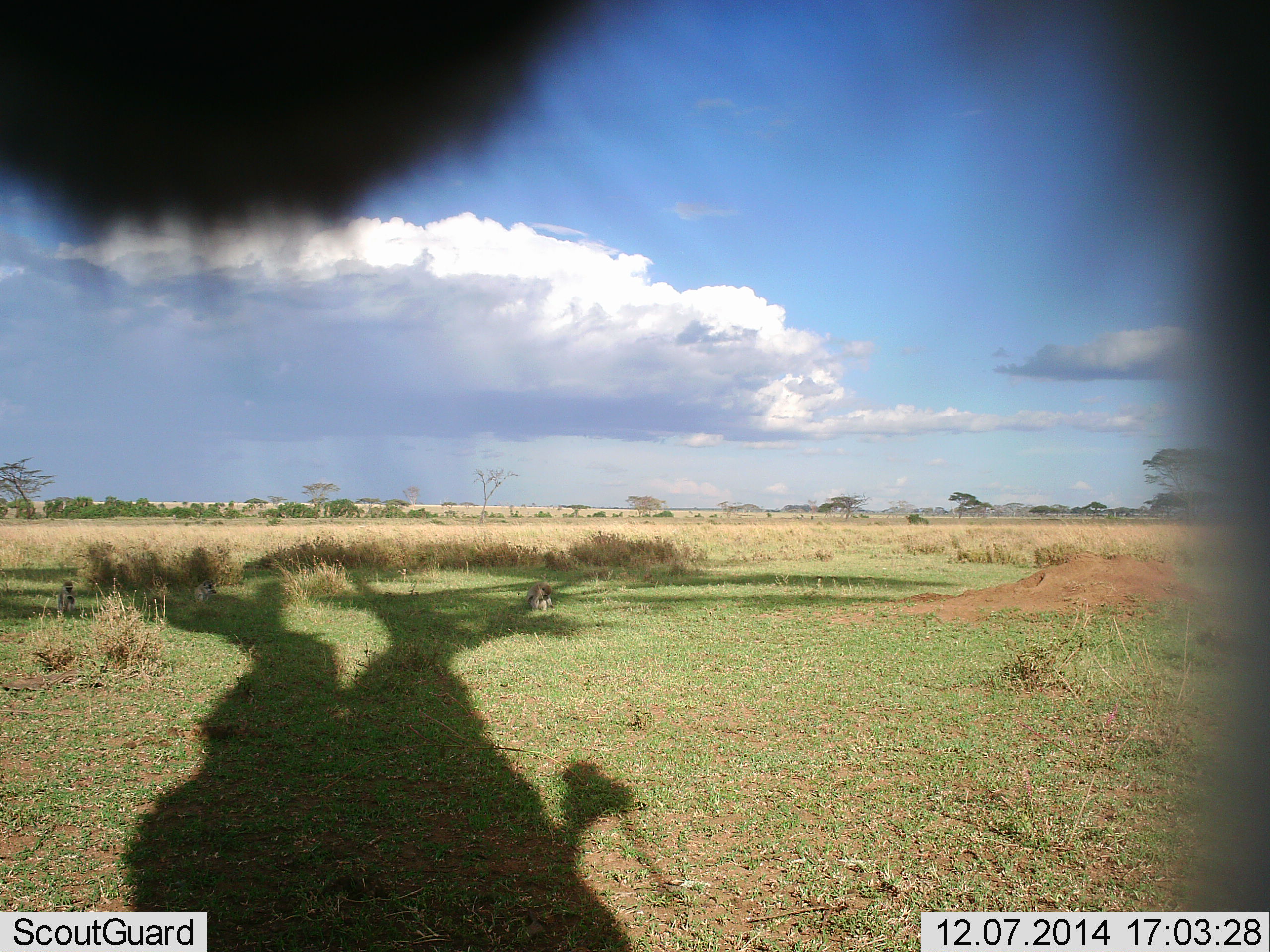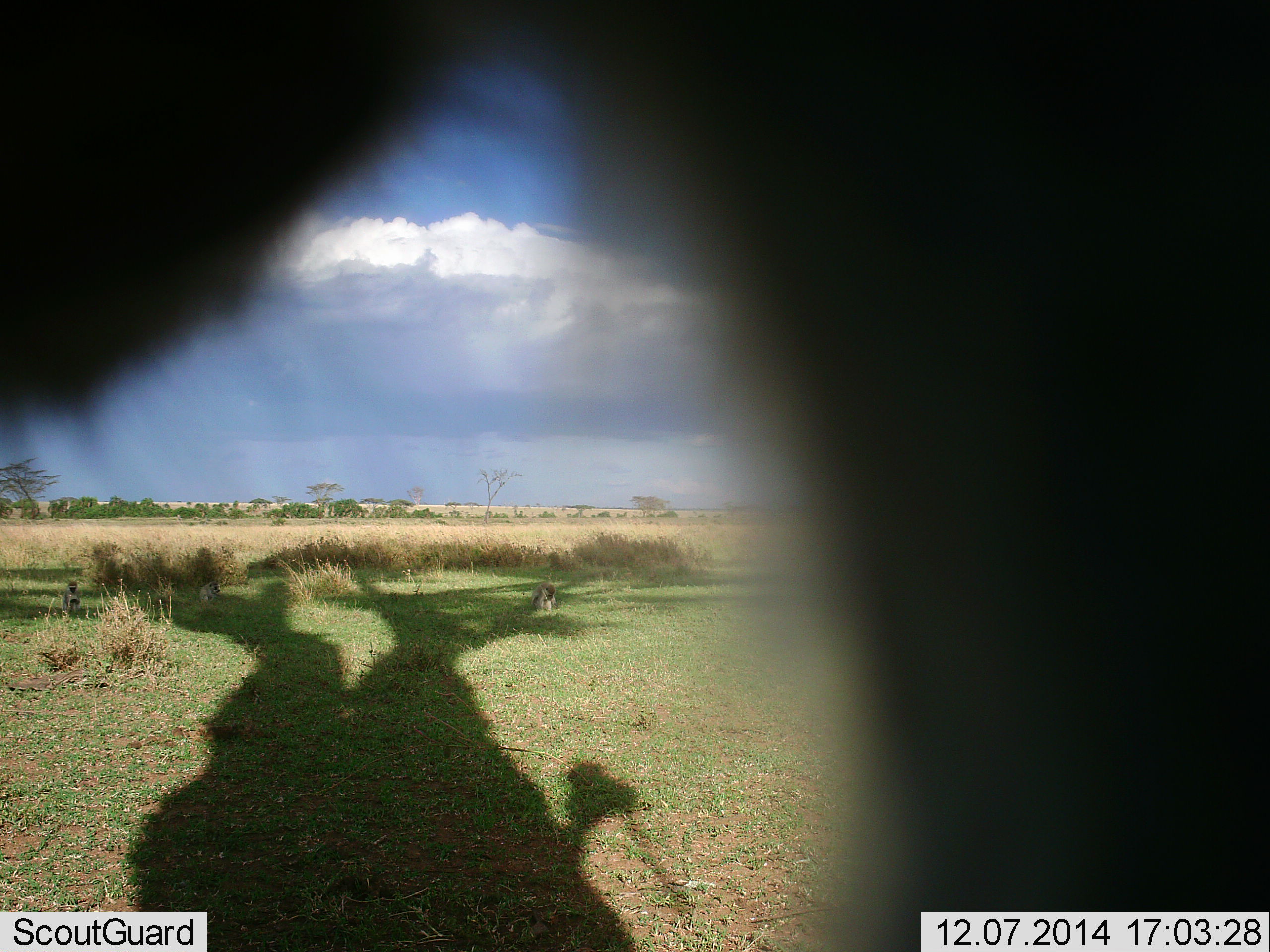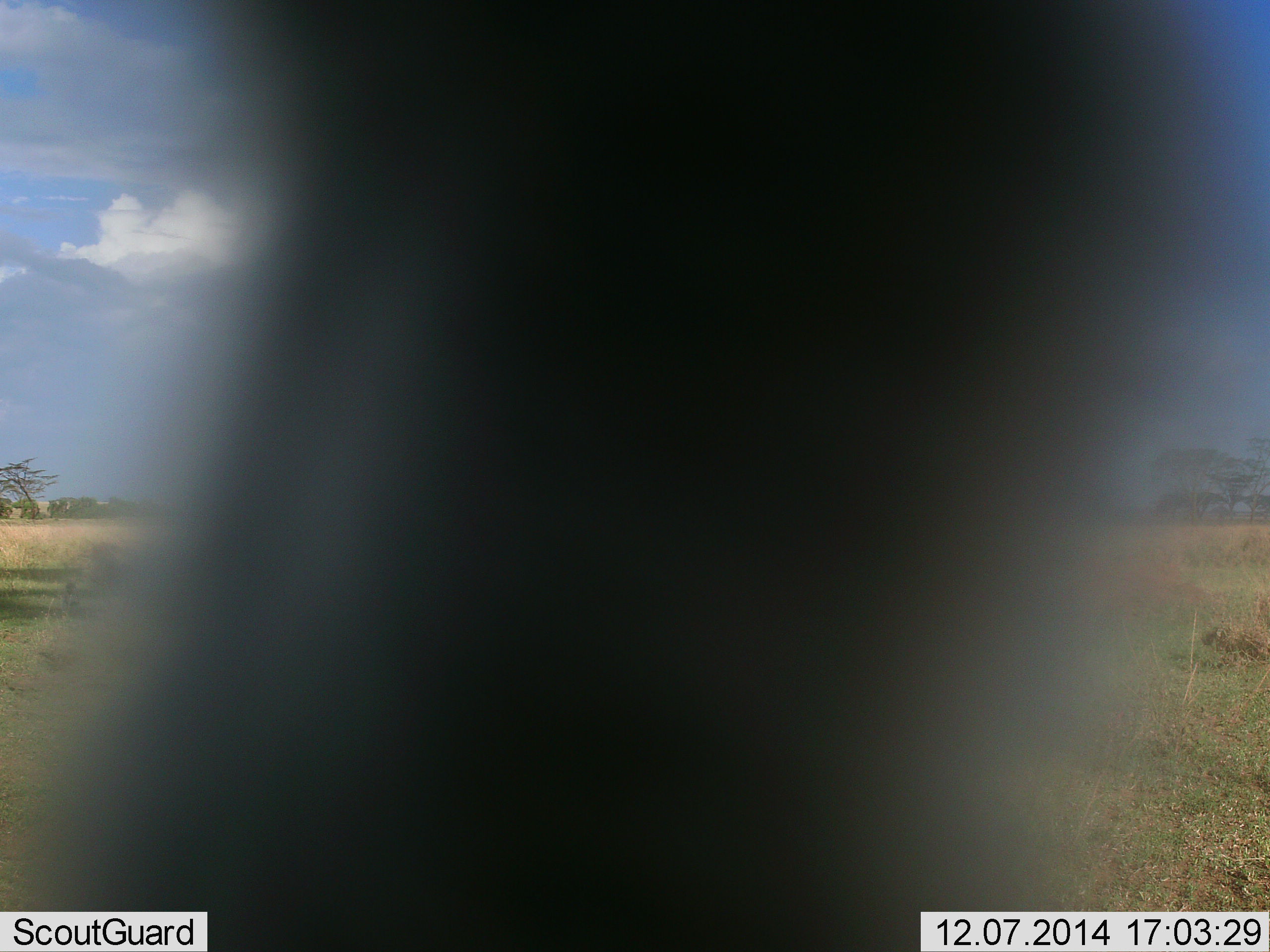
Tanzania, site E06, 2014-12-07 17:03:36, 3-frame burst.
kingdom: Animalia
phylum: Chordata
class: Mammalia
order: Primates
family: Cercopithecidae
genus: Chlorocebus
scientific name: Chlorocebus pygerythrus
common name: vervet monkey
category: monkeyvervet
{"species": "monkeyvervet (vervet monkey) (Chlorocebus pygerythrus)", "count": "4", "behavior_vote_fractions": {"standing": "20%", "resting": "80%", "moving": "20%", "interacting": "40%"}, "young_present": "0%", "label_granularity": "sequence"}